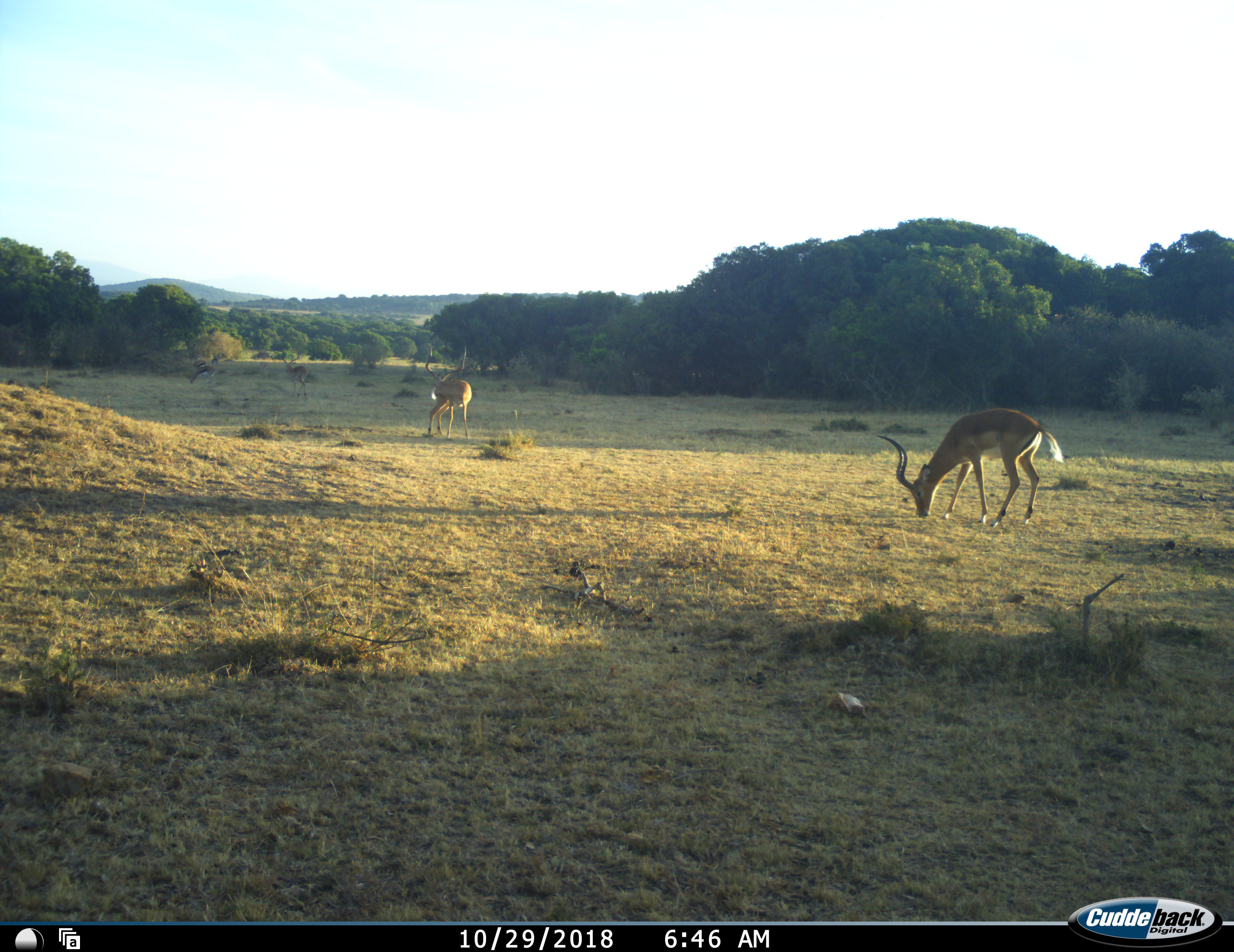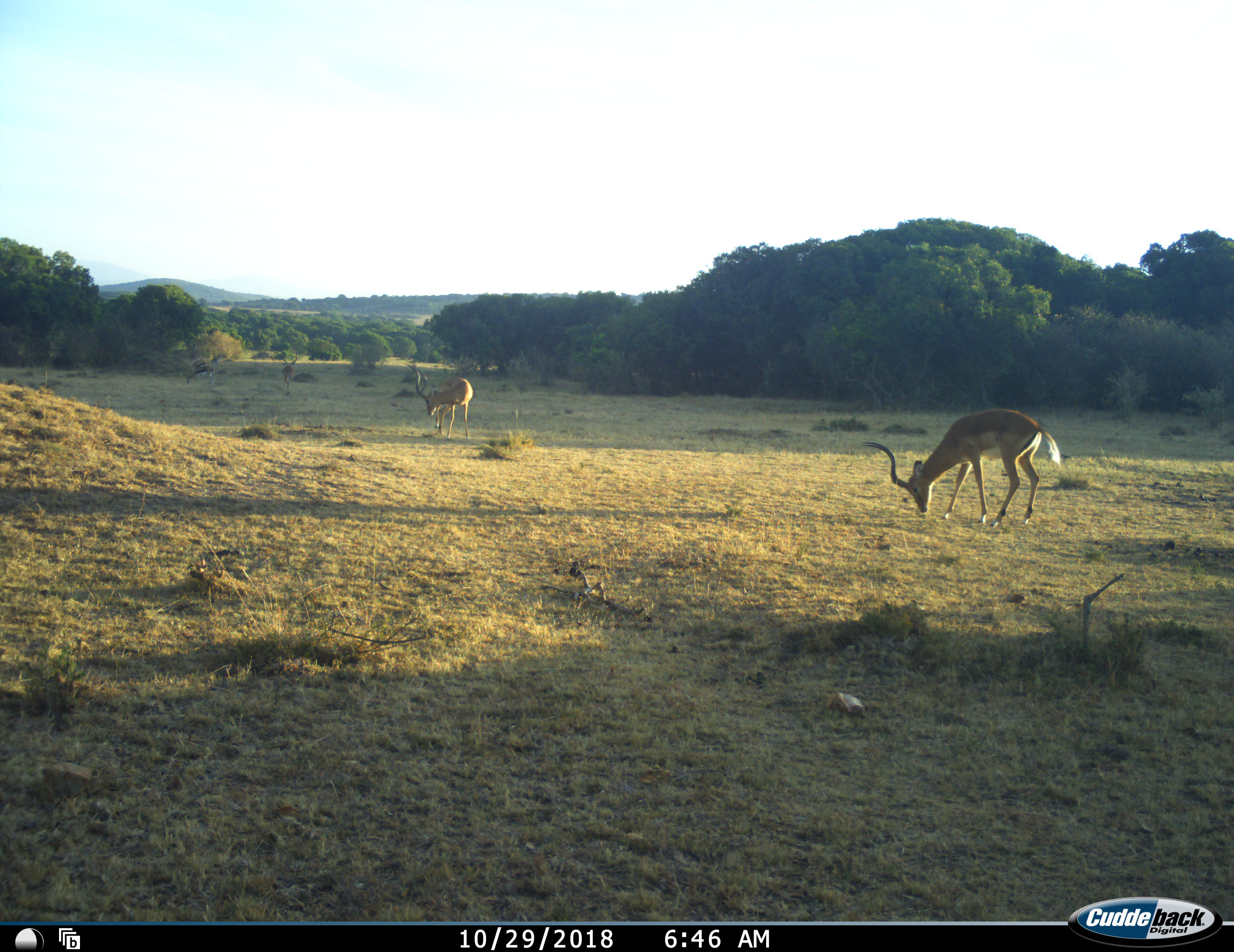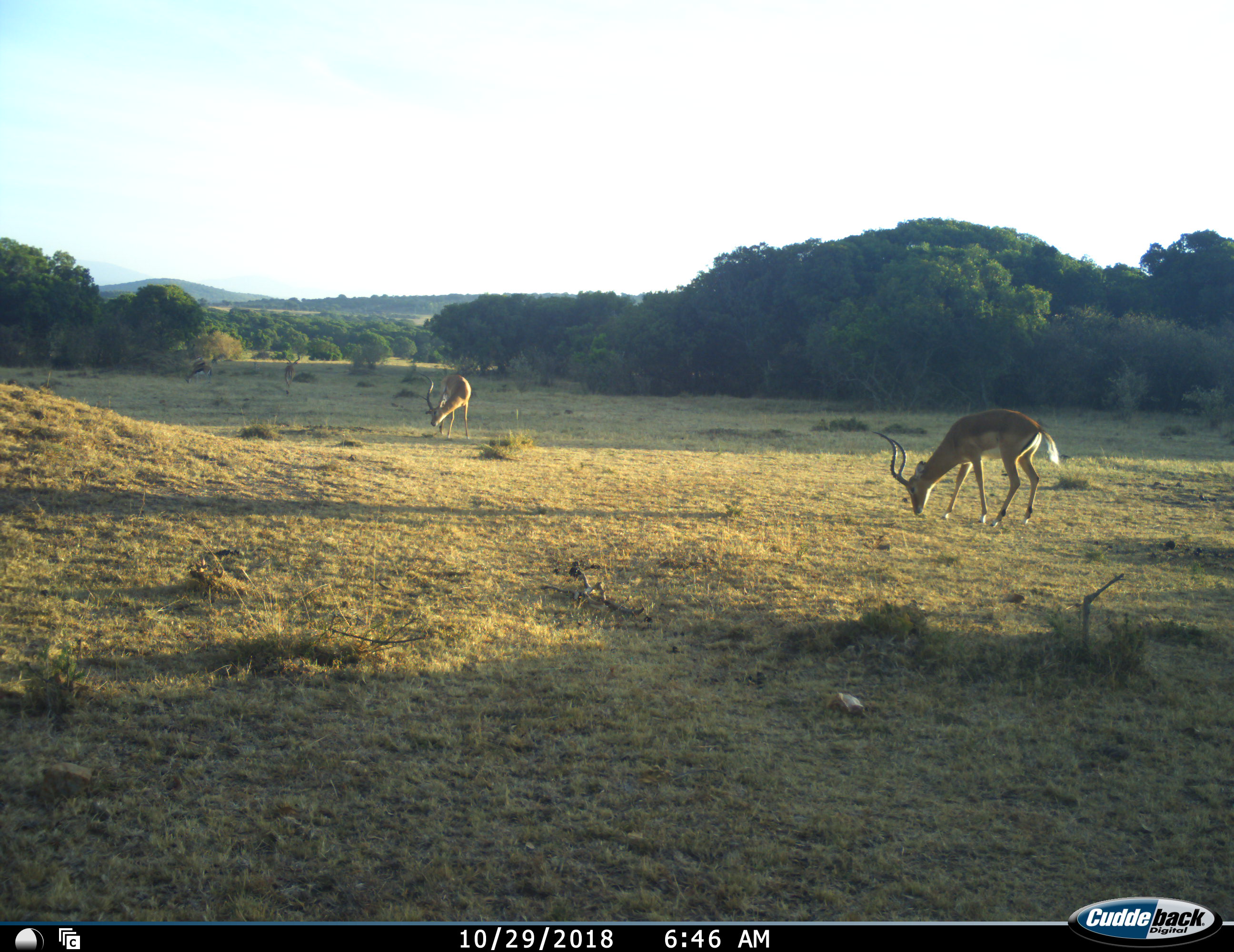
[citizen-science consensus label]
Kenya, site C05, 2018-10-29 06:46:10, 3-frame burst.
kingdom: Animalia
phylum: Chordata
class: Mammalia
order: Artiodactyla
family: Bovidae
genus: Aepyceros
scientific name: Aepyceros melampus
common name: impala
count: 3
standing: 44%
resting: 0%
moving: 44%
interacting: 0%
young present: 0%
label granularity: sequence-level